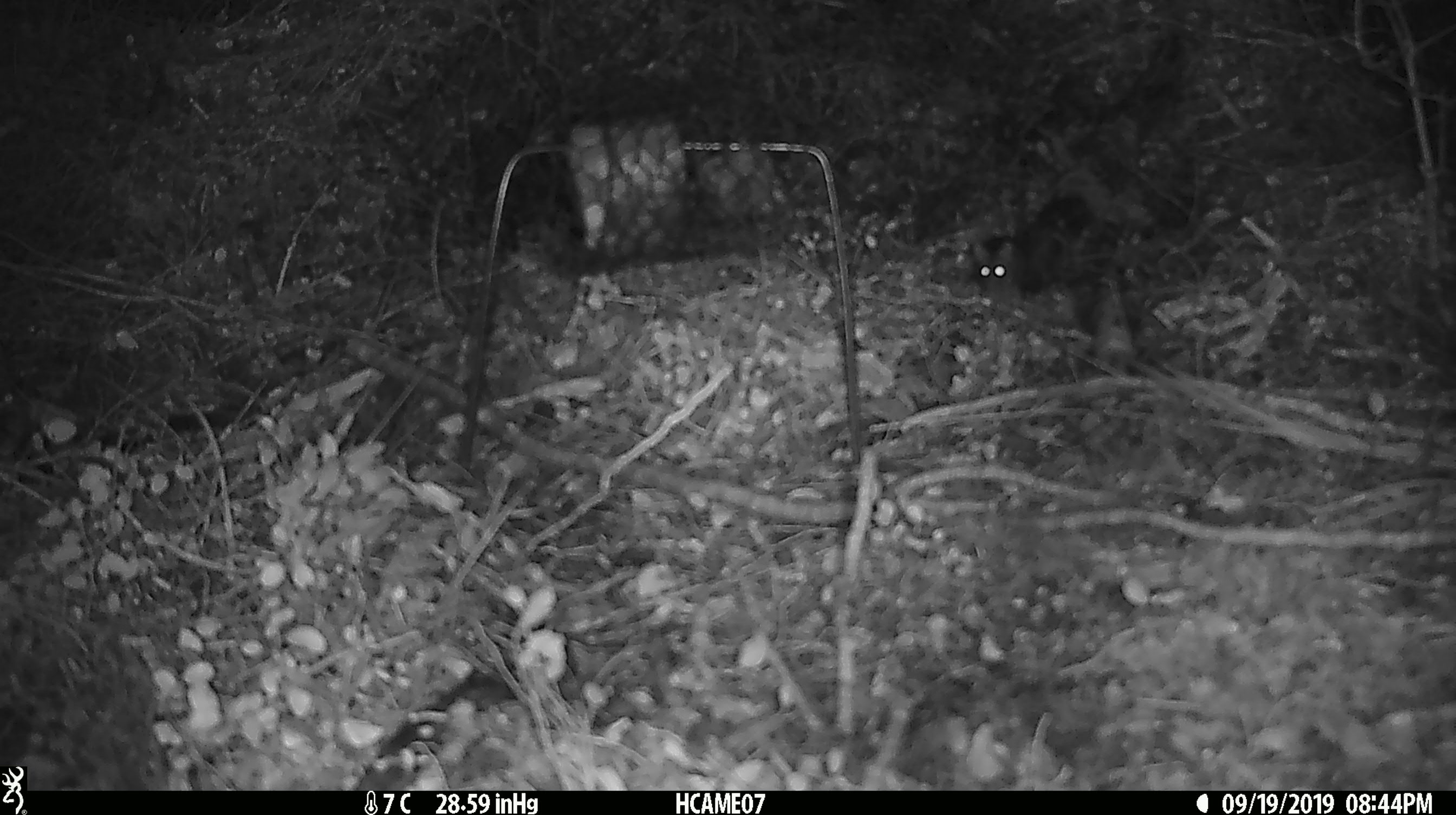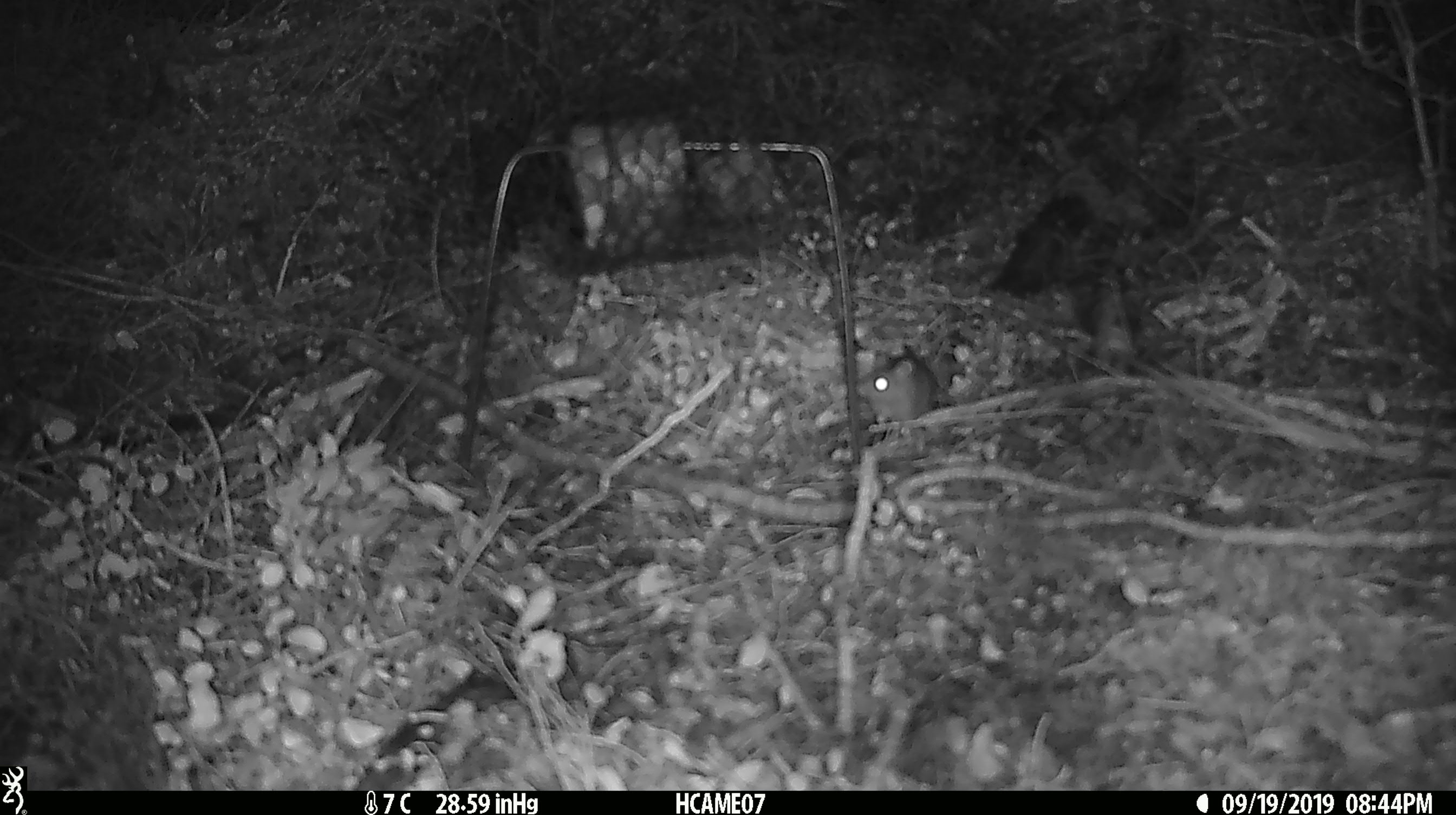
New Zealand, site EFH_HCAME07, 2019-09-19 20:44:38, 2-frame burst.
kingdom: Animalia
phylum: Chordata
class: Mammalia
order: Rodentia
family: Muridae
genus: Mus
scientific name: Mus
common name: mouse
Mouse (Mus).